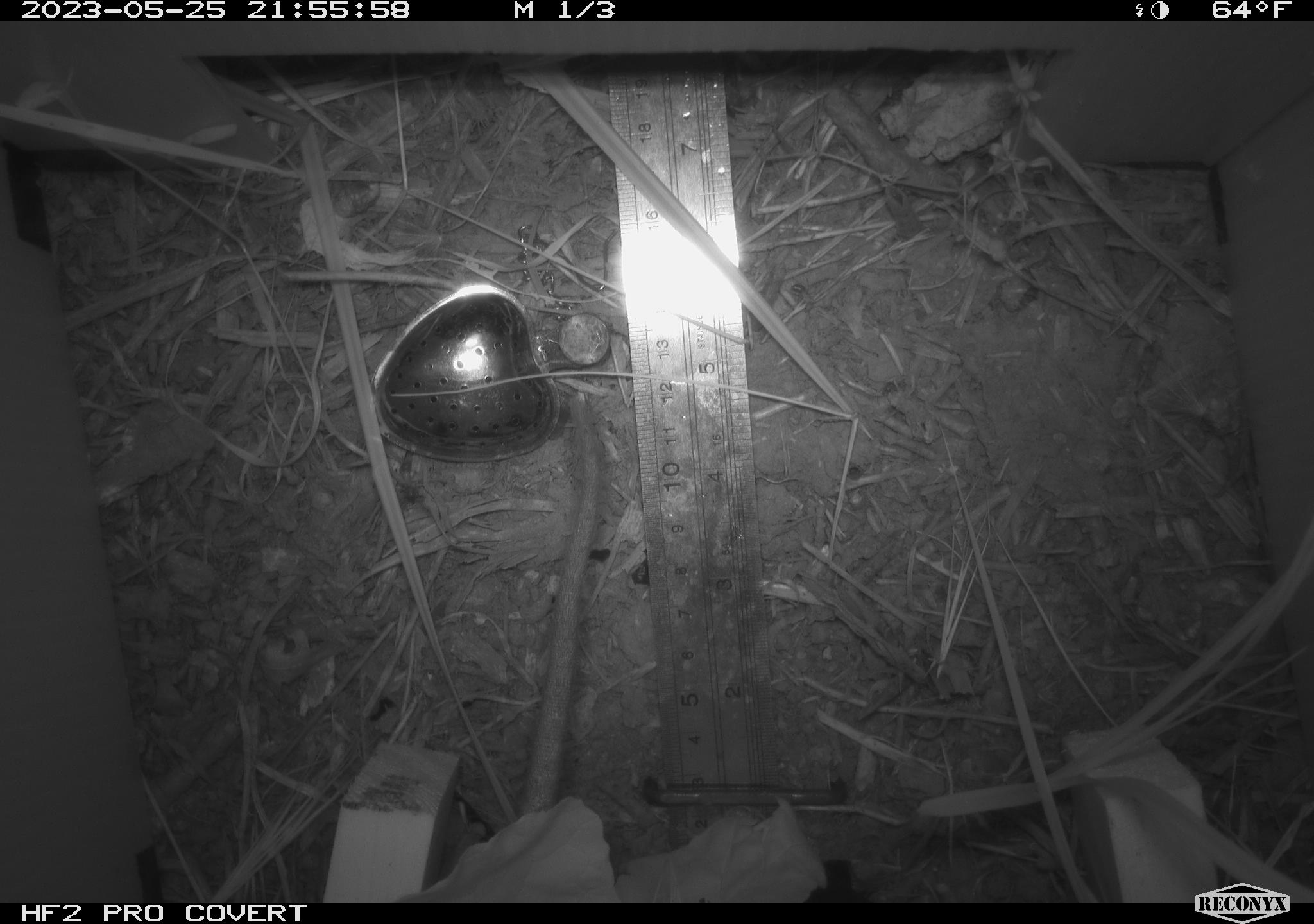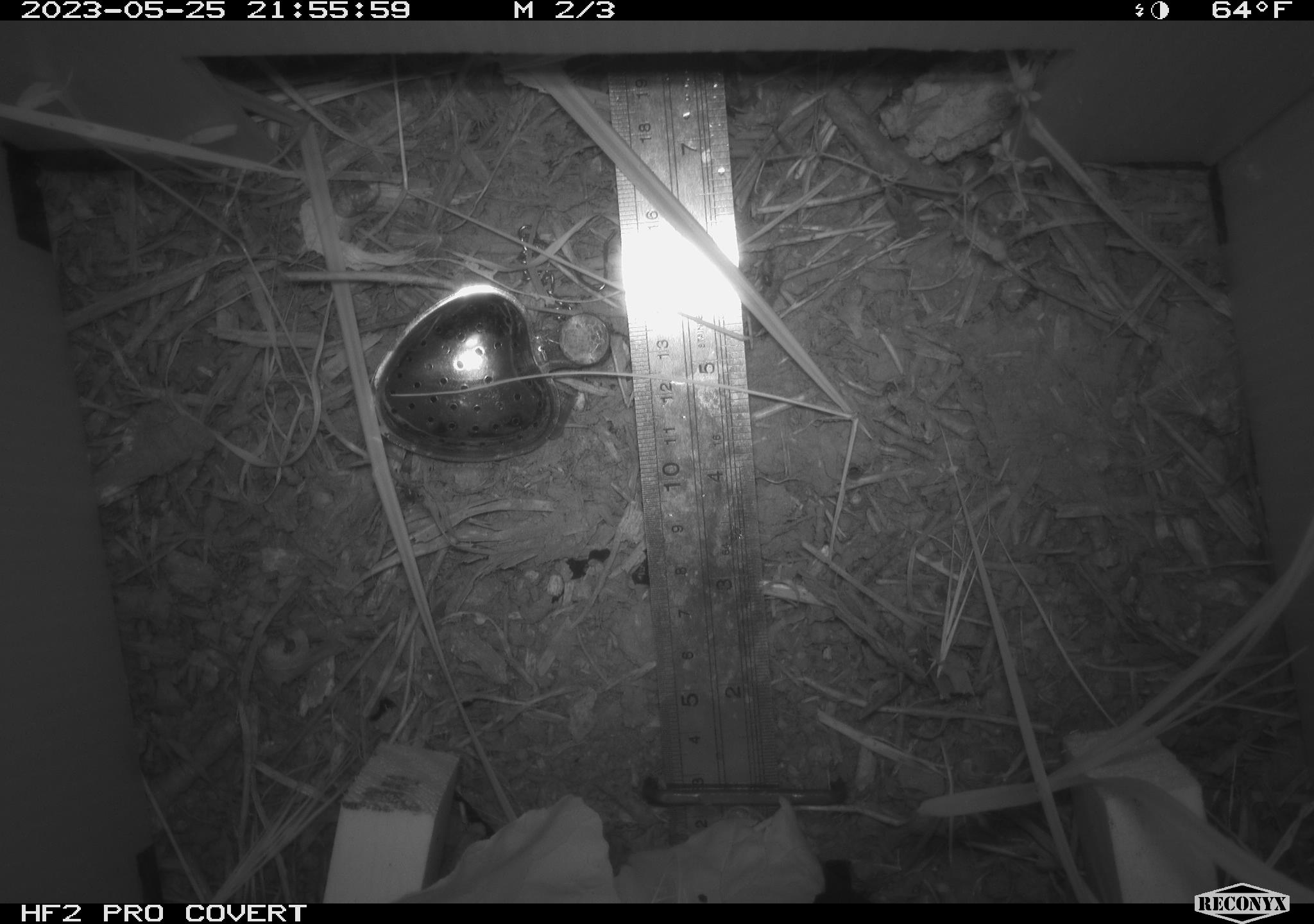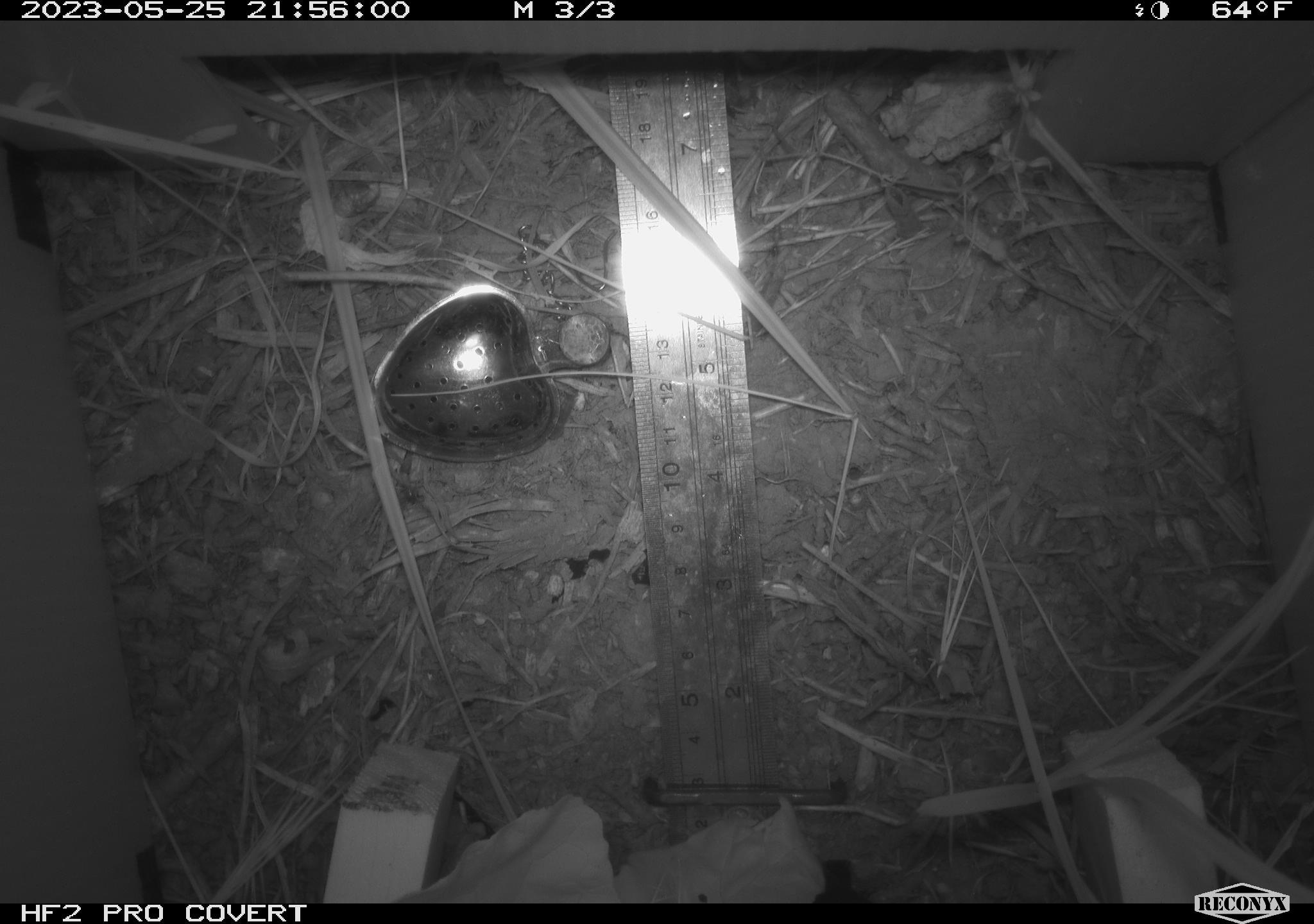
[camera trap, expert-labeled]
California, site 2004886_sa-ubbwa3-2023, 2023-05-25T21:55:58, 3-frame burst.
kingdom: Animalia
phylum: Chordata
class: Mammalia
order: Rodentia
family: Muridae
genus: Rattus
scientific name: Rattus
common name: rat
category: rattus species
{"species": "rattus species (rat) (Rattus)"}